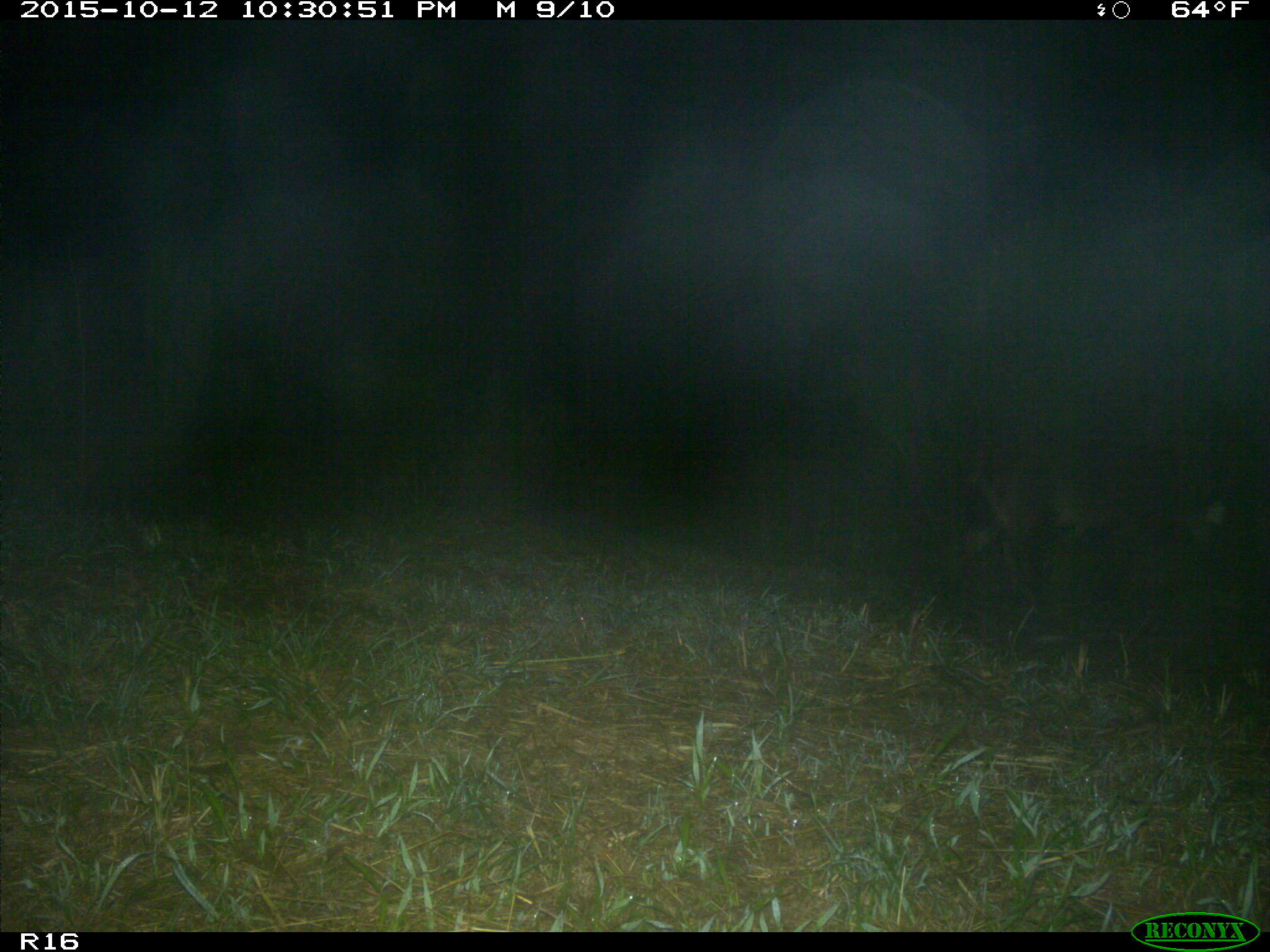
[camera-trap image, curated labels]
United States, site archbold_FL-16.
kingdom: Animalia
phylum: Chordata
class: Mammalia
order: Artiodactyla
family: Suidae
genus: Sus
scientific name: Sus scrofa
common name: wild boar